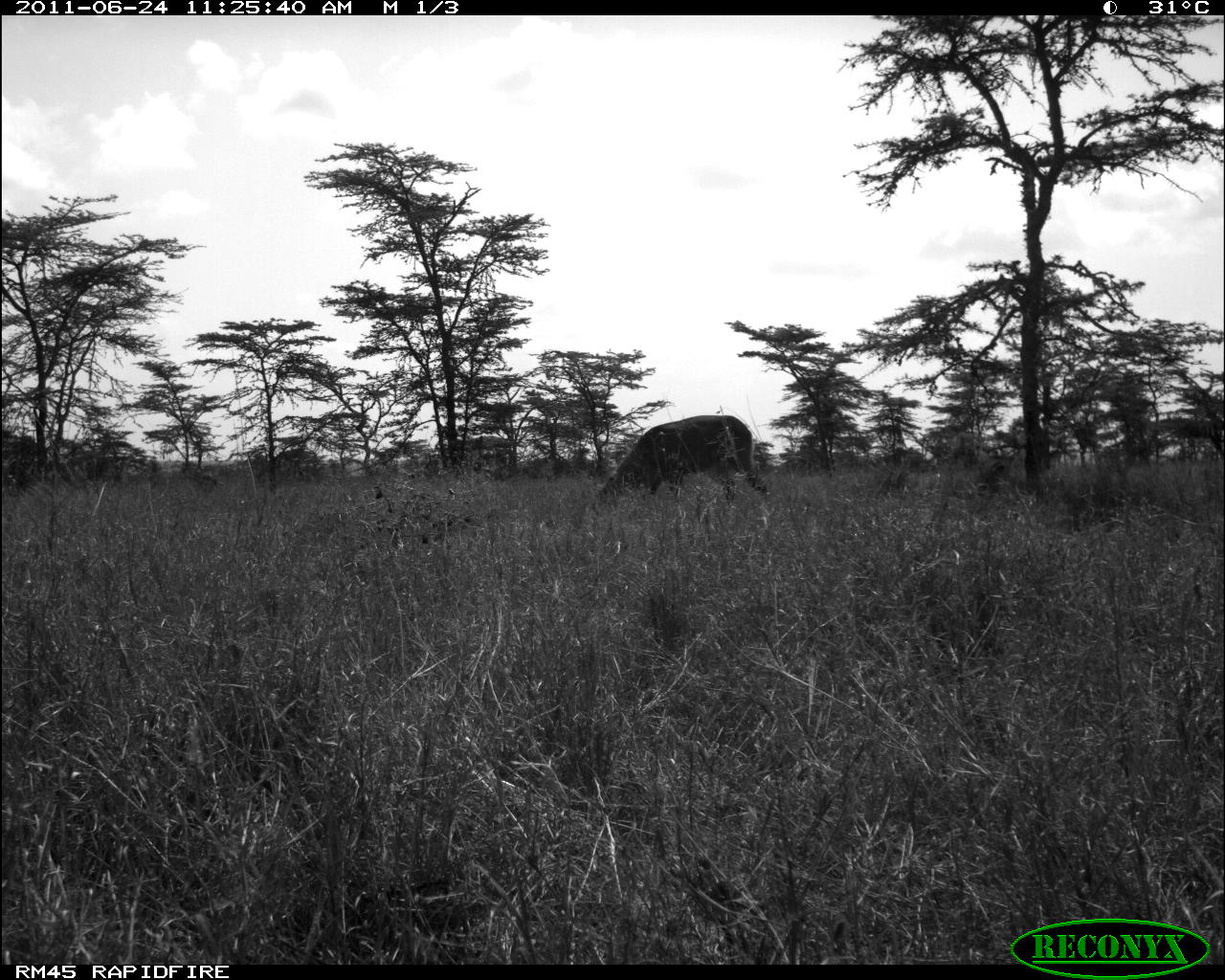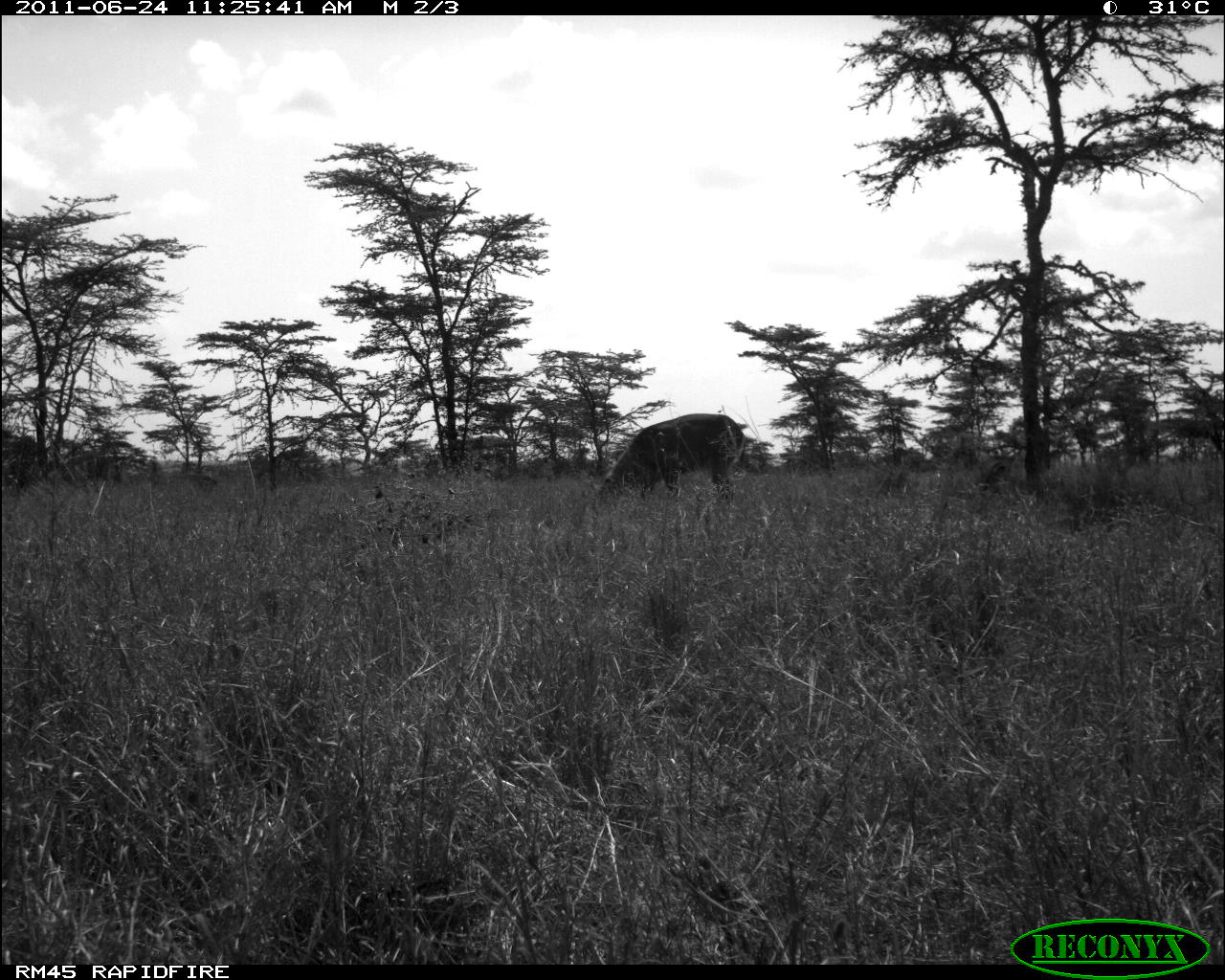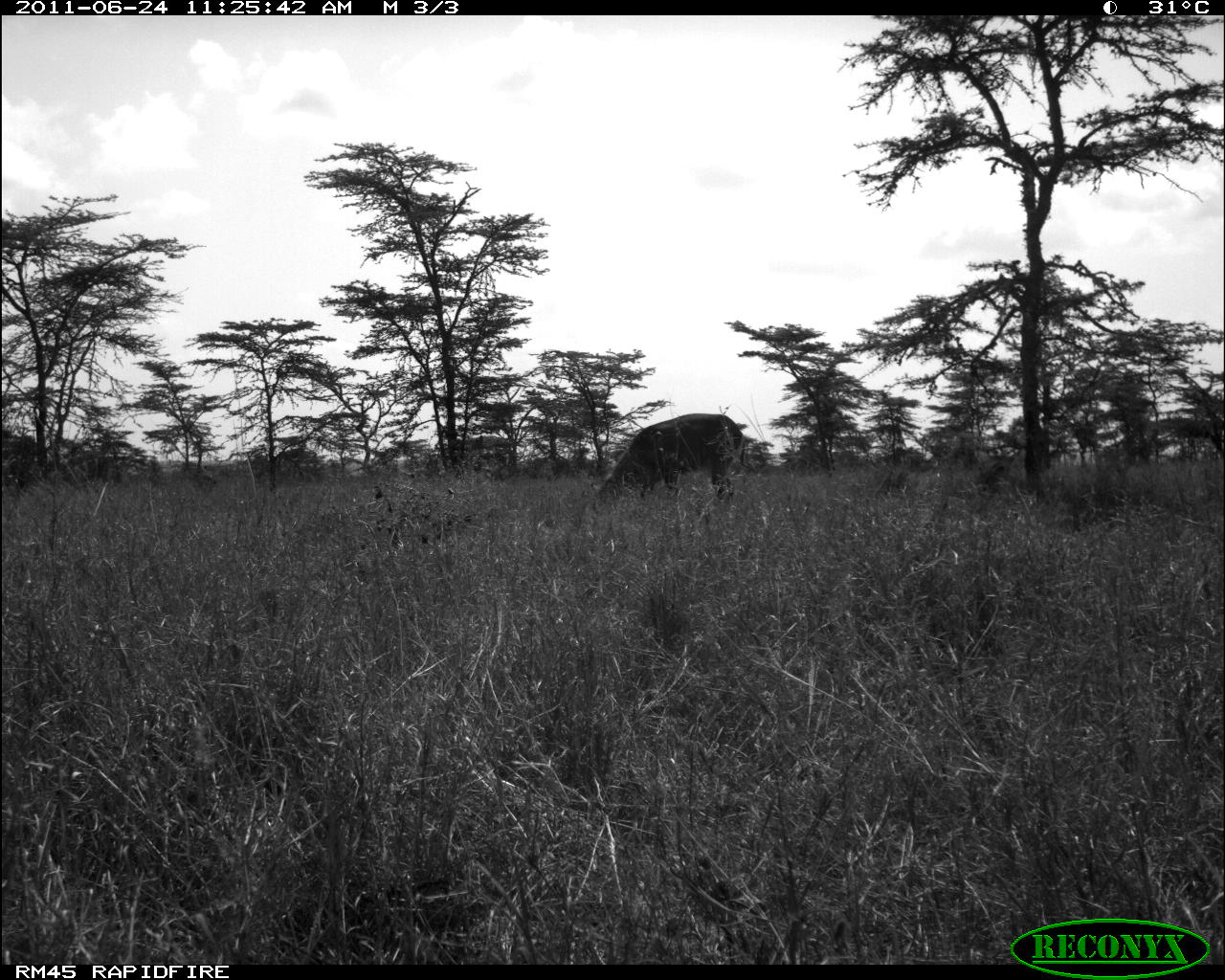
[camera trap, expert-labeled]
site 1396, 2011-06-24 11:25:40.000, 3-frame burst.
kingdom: Animalia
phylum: Chordata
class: Mammalia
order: Artiodactyla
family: Bovidae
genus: Kobus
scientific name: Kobus ellipsiprymnus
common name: waterbuck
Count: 1.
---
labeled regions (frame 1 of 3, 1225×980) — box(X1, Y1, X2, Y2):
kobus ellipsiprymnus: box(596, 414, 768, 504)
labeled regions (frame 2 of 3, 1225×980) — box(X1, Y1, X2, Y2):
kobus ellipsiprymnus: box(597, 412, 745, 504)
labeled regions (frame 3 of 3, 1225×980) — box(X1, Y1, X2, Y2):
kobus ellipsiprymnus: box(595, 413, 743, 501)